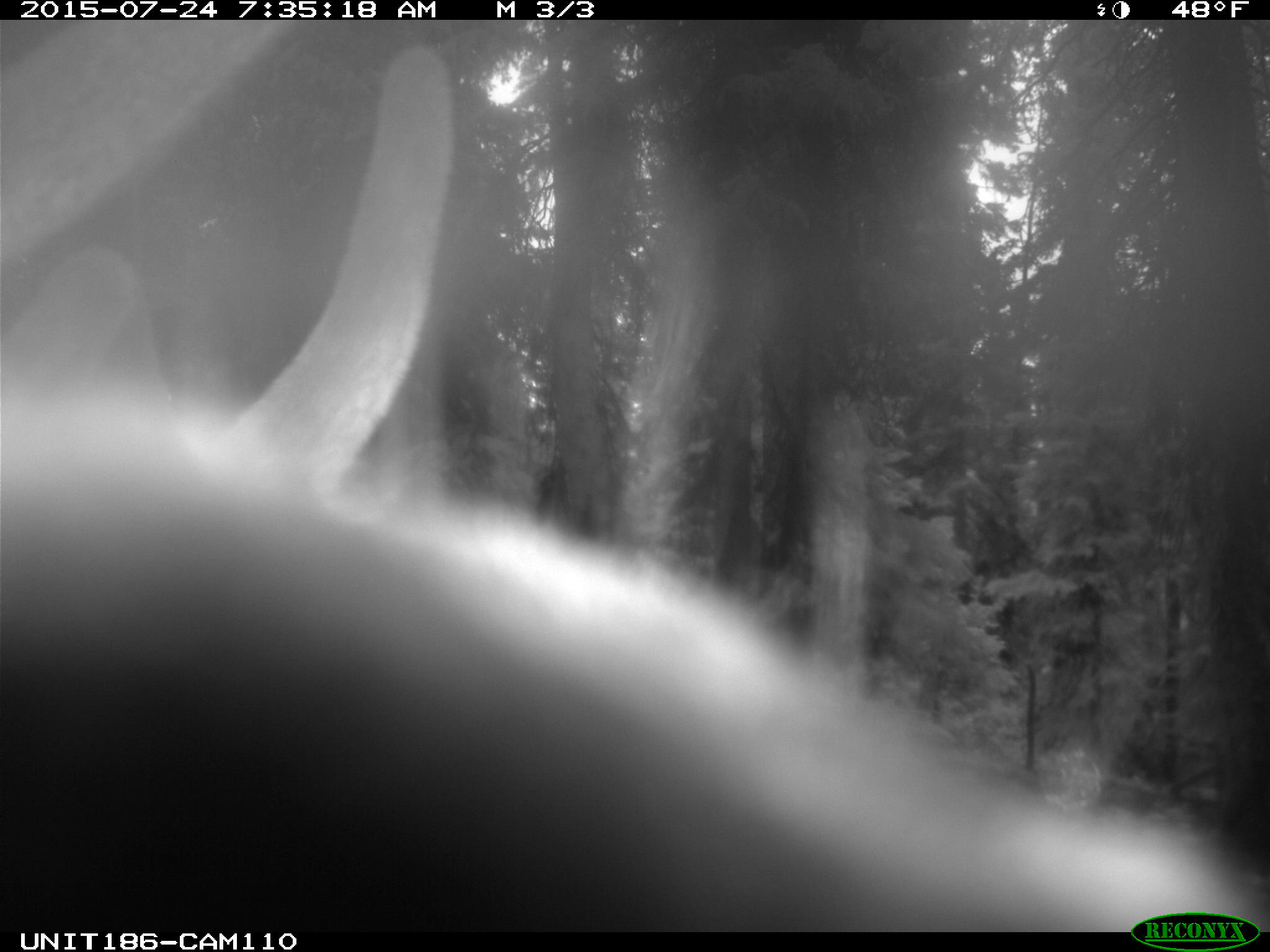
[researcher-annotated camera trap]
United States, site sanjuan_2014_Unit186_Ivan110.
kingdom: Animalia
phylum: Chordata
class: Mammalia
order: Artiodactyla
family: Cervidae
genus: Cervus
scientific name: Cervus elaphus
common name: red deer